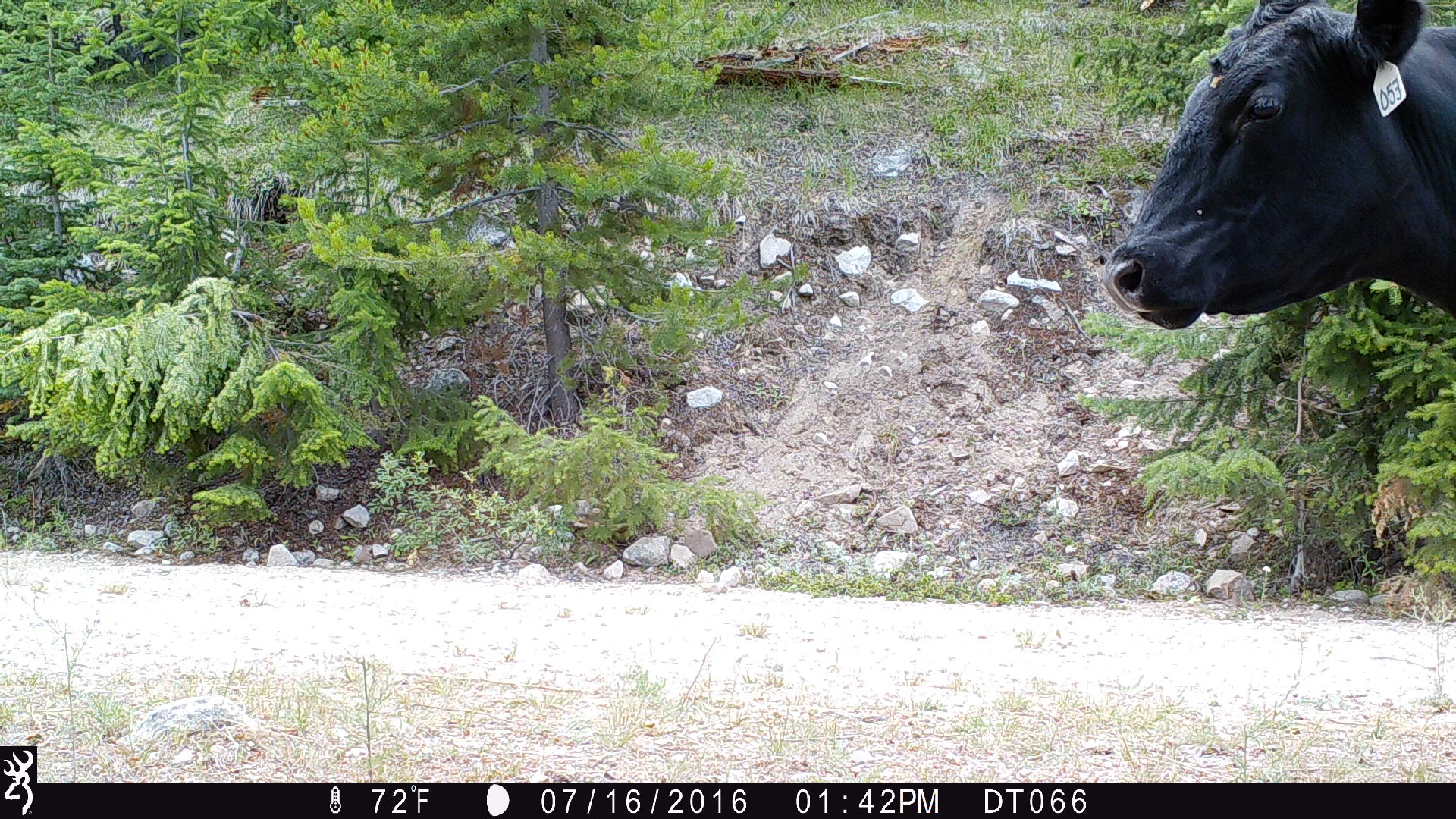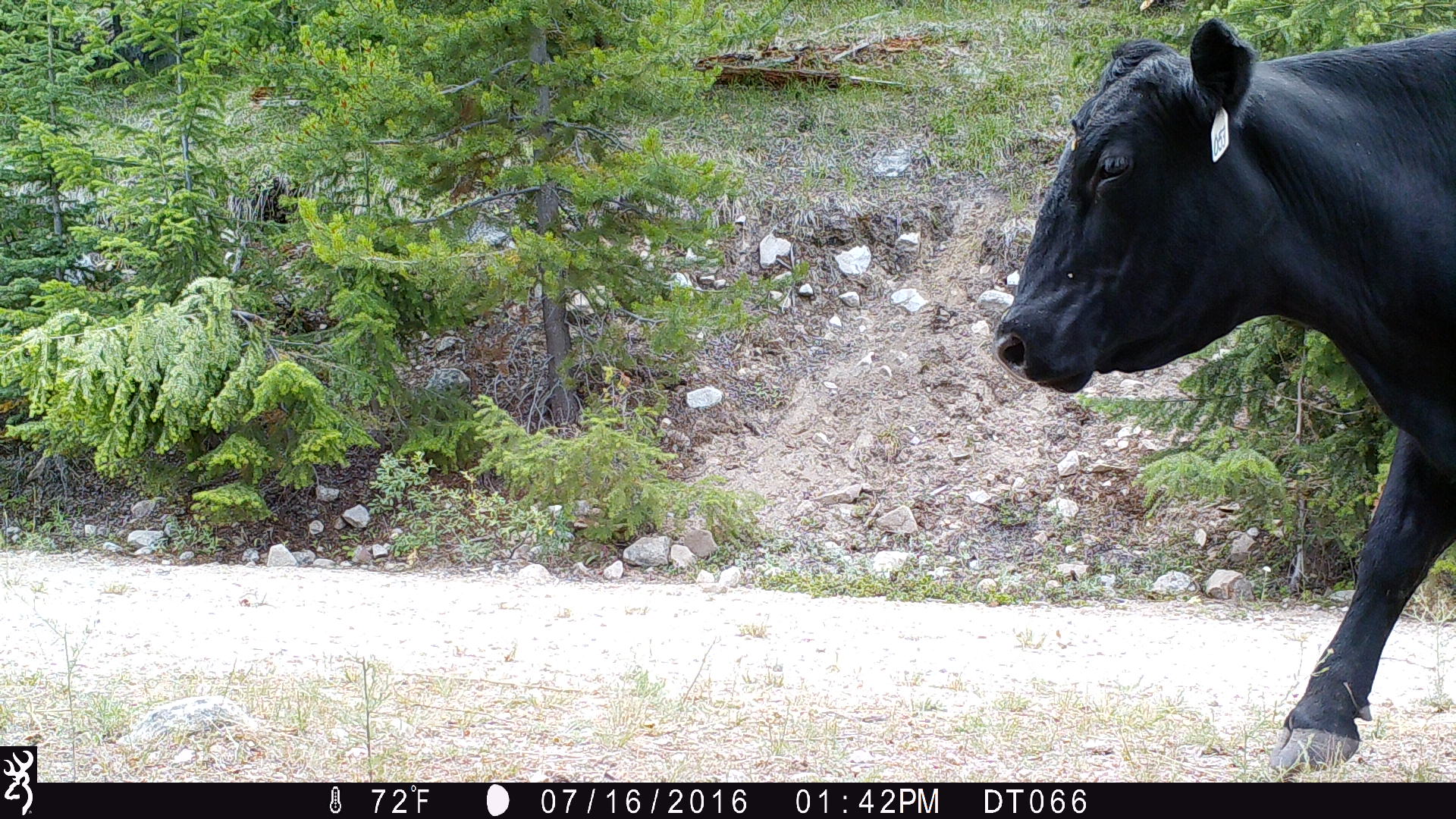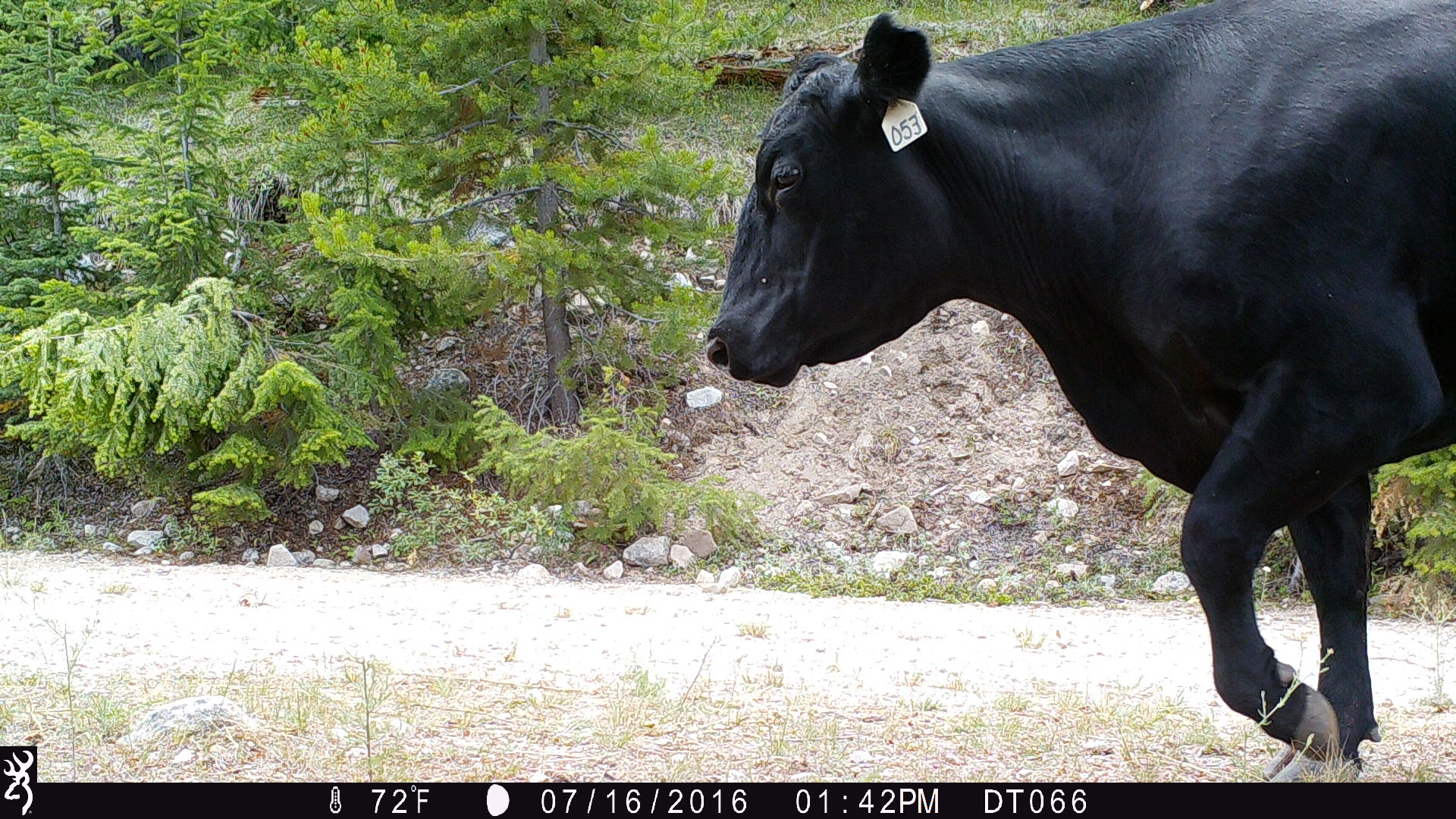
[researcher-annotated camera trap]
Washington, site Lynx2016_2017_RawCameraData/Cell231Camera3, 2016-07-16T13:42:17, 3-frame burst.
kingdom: Animalia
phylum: Chordata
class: Mammalia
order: Artiodactyla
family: Bovidae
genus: Bos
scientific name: Bos taurus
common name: domestic cattle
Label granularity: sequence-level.